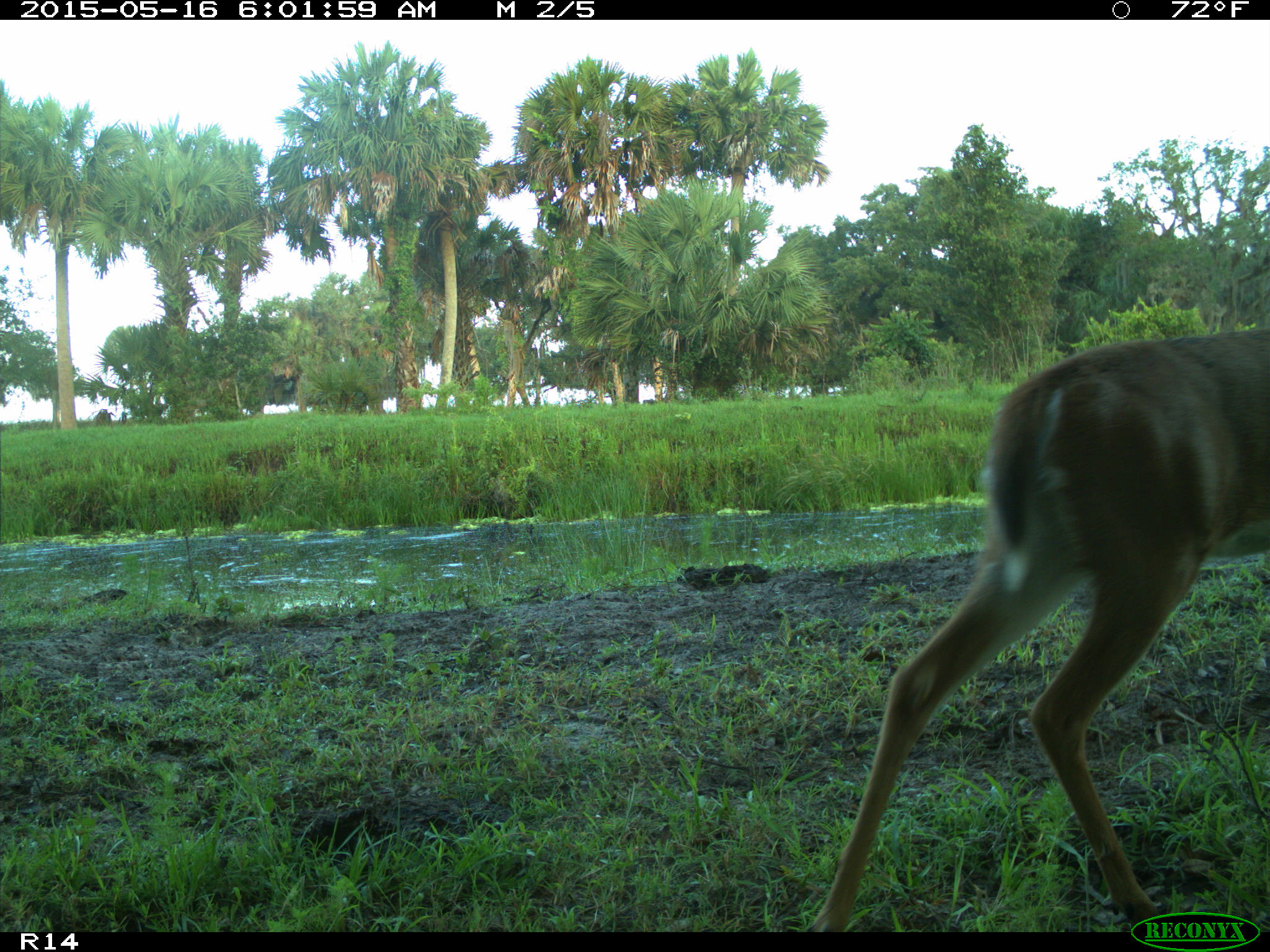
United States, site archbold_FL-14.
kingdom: Animalia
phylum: Chordata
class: Mammalia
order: Artiodactyla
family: Cervidae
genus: Odocoileus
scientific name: Odocoileus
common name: deer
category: unidentified deer